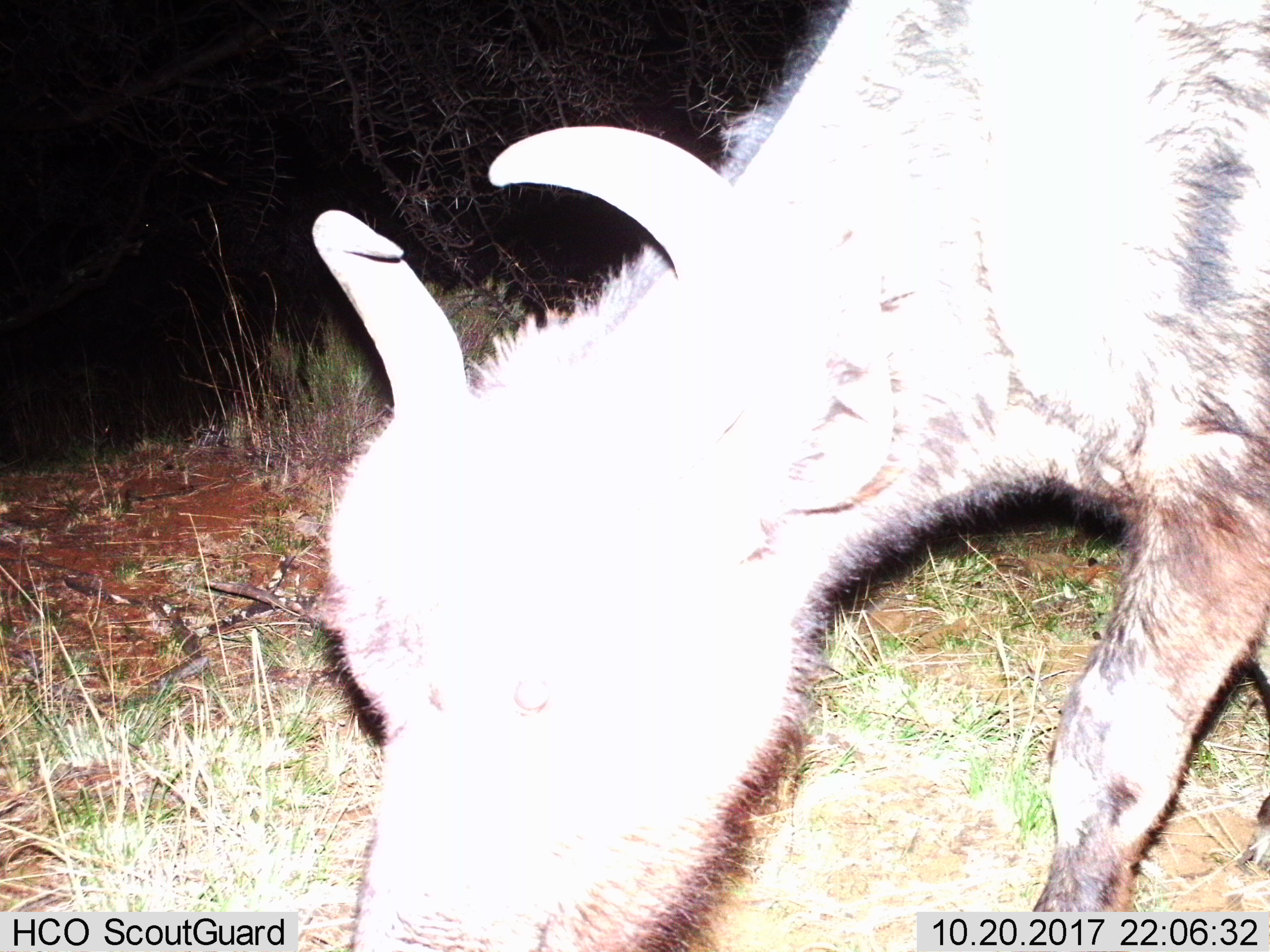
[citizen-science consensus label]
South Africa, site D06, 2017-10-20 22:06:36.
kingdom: Animalia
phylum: Chordata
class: Mammalia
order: Artiodactyla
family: Bovidae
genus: Connochaetes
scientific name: Connochaetes gnou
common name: black wildebeest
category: wildebeestblack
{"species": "wildebeestblack (black wildebeest) (Connochaetes gnou)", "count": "1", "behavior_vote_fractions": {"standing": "33%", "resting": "0%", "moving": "33%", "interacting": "0%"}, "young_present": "0%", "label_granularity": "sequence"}